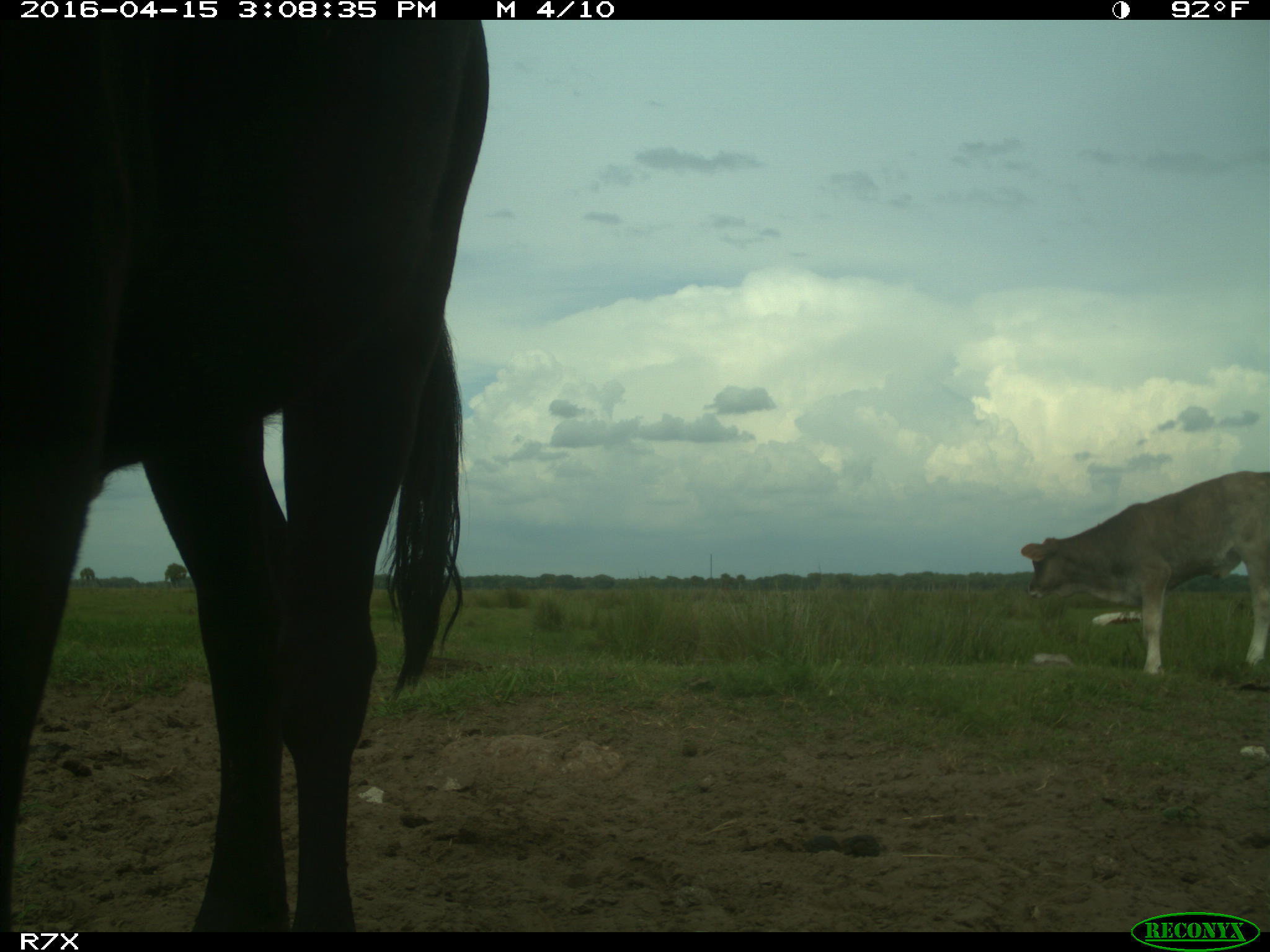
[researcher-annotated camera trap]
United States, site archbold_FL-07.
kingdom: Animalia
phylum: Chordata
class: Mammalia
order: Artiodactyla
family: Bovidae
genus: Bos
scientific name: Bos taurus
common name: domestic cow